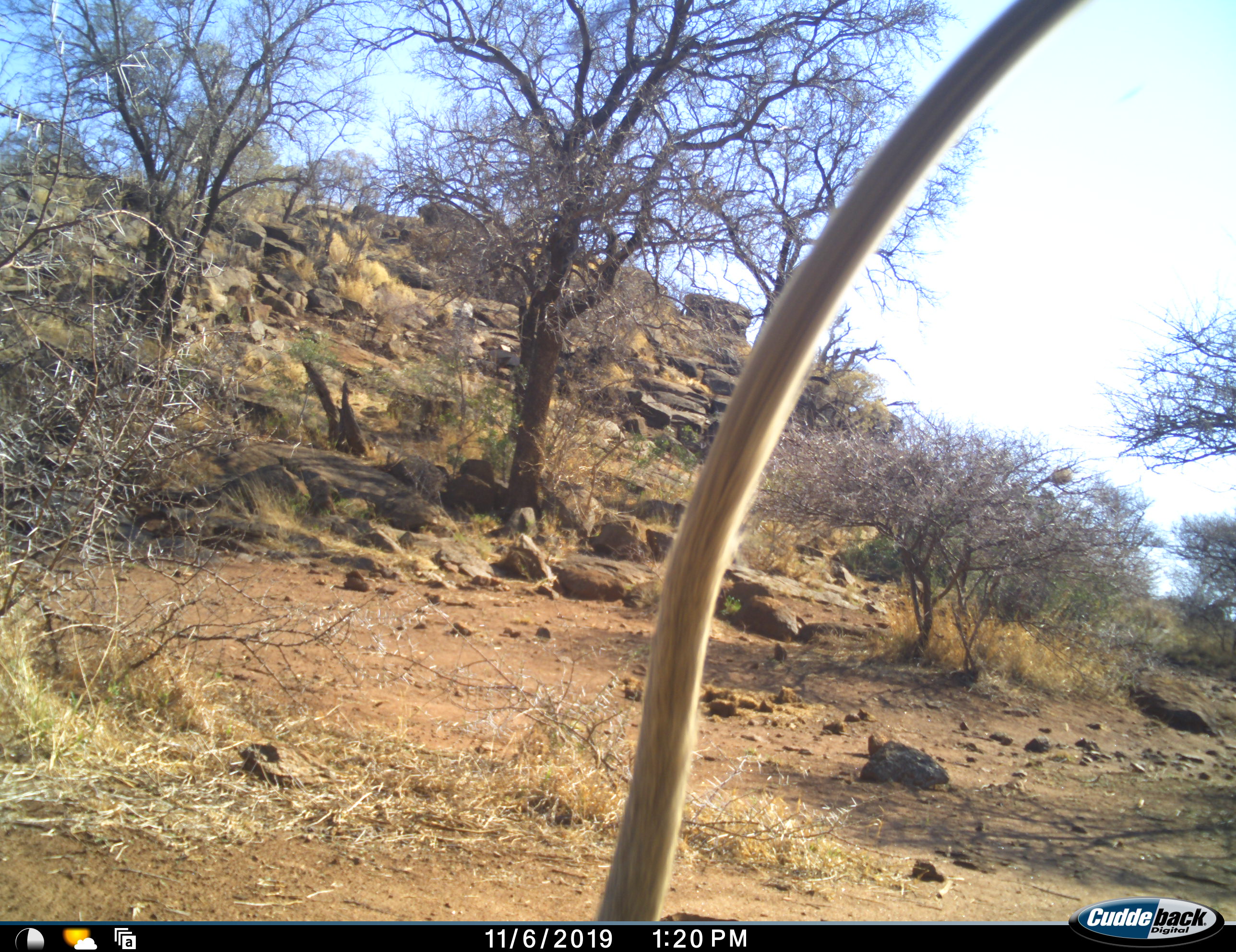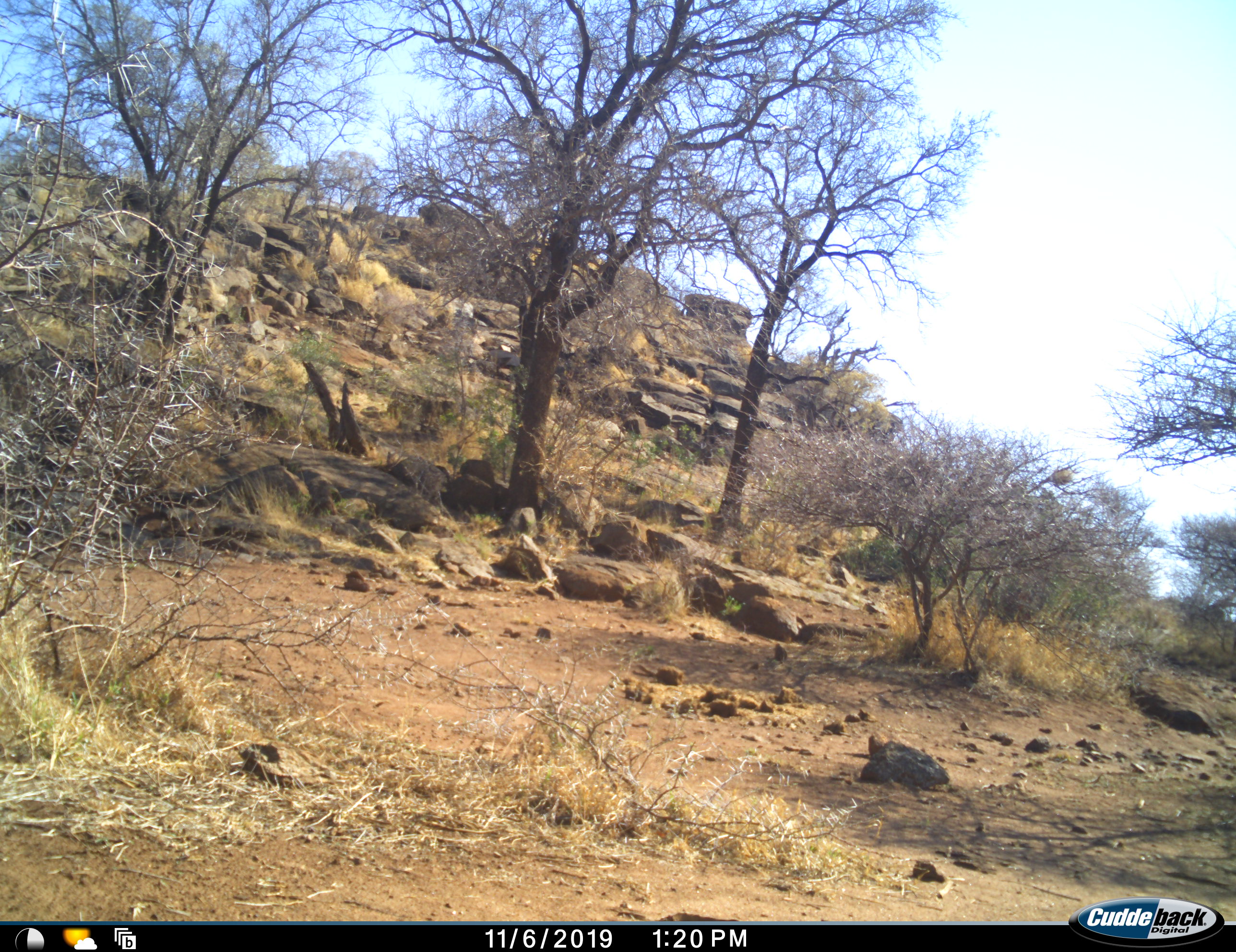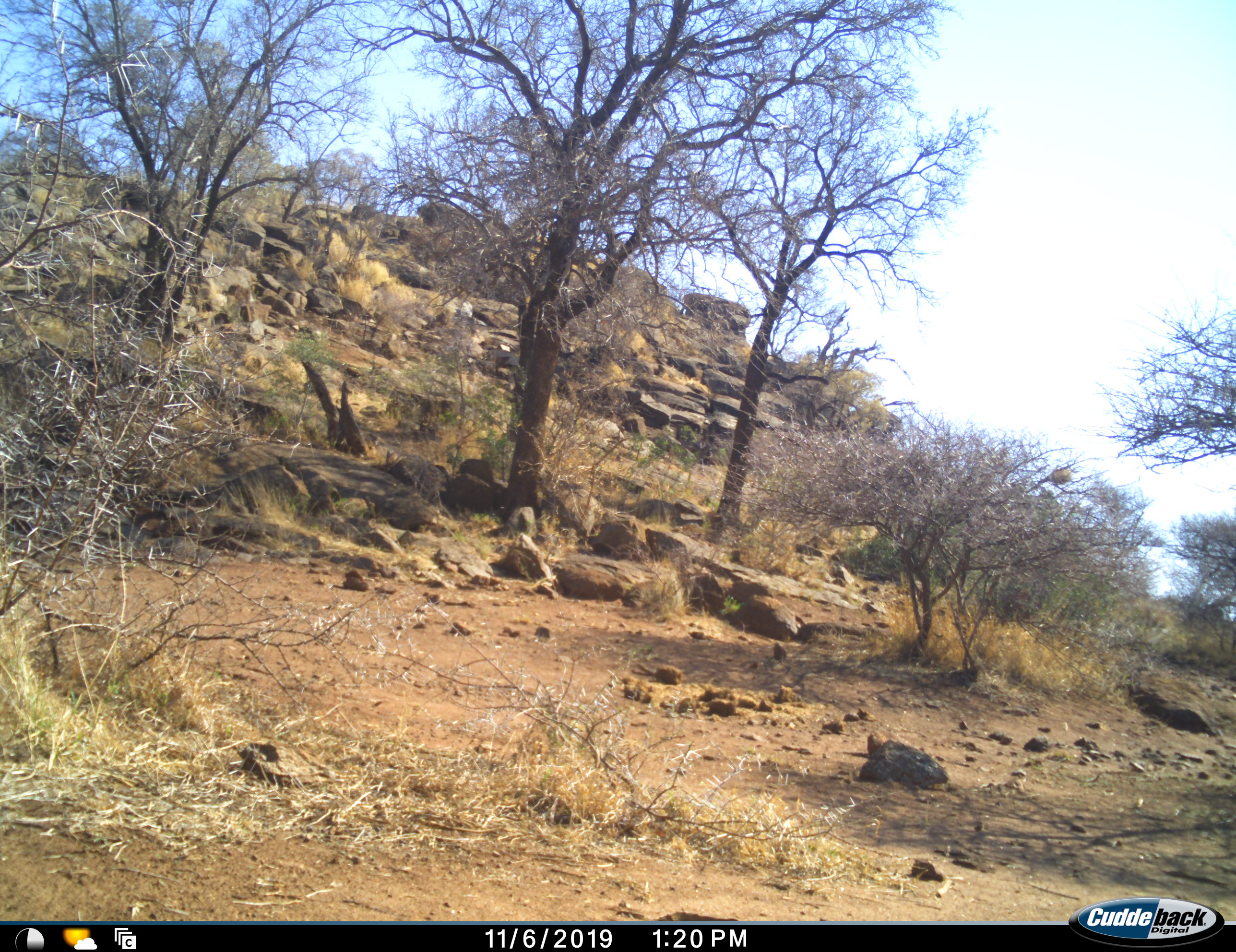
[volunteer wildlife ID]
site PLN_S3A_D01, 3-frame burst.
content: unidentified animal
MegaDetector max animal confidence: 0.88